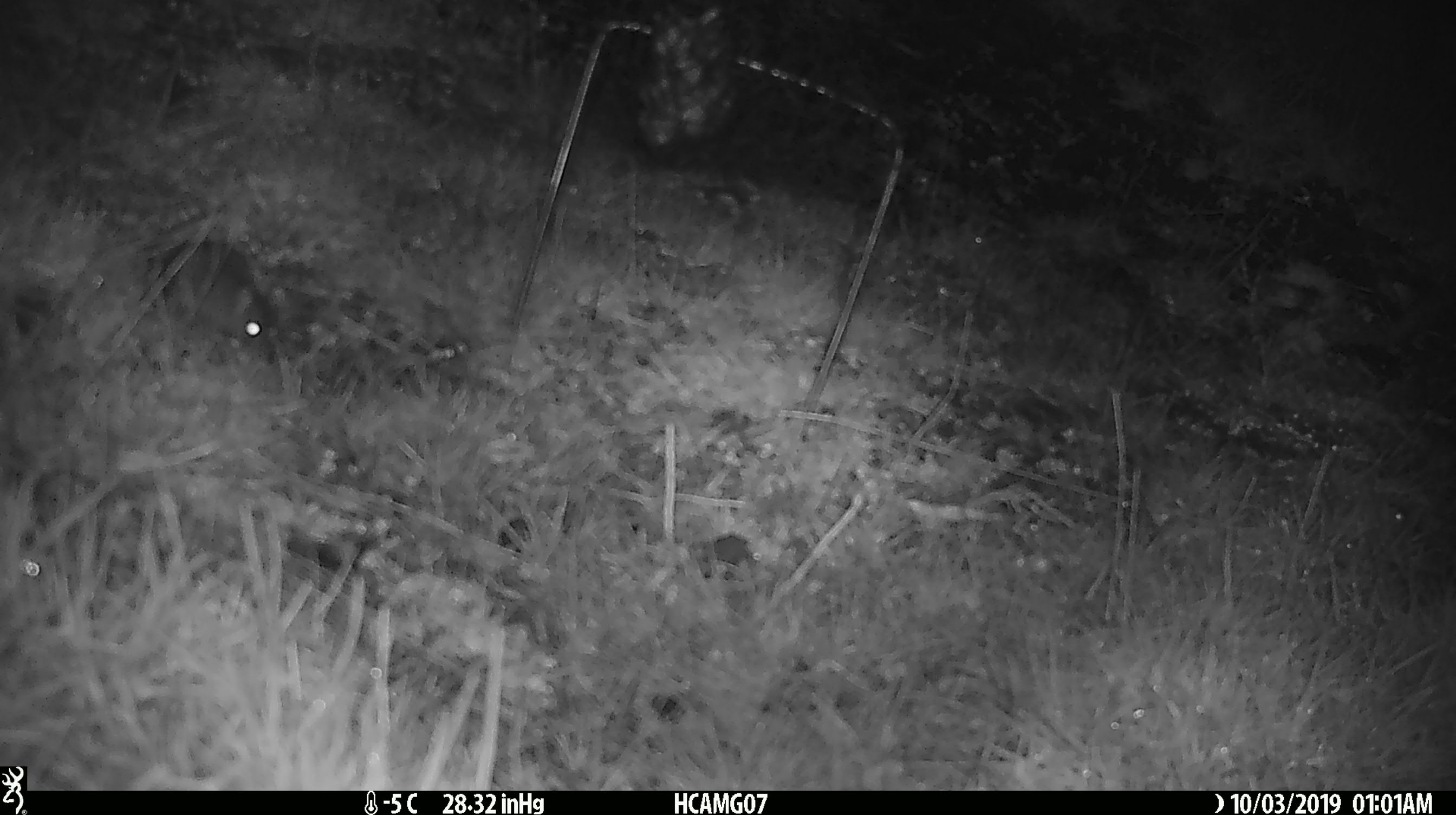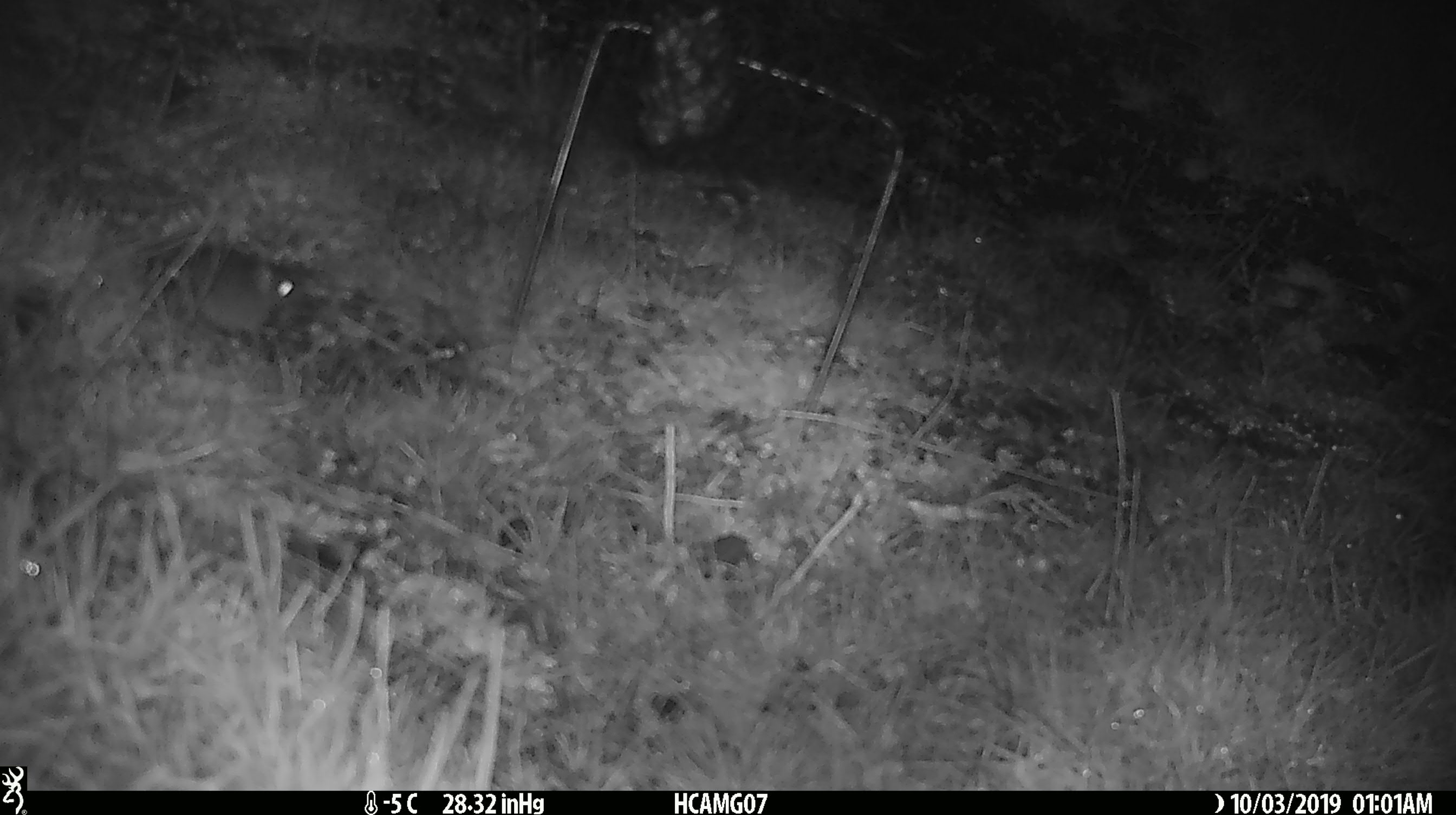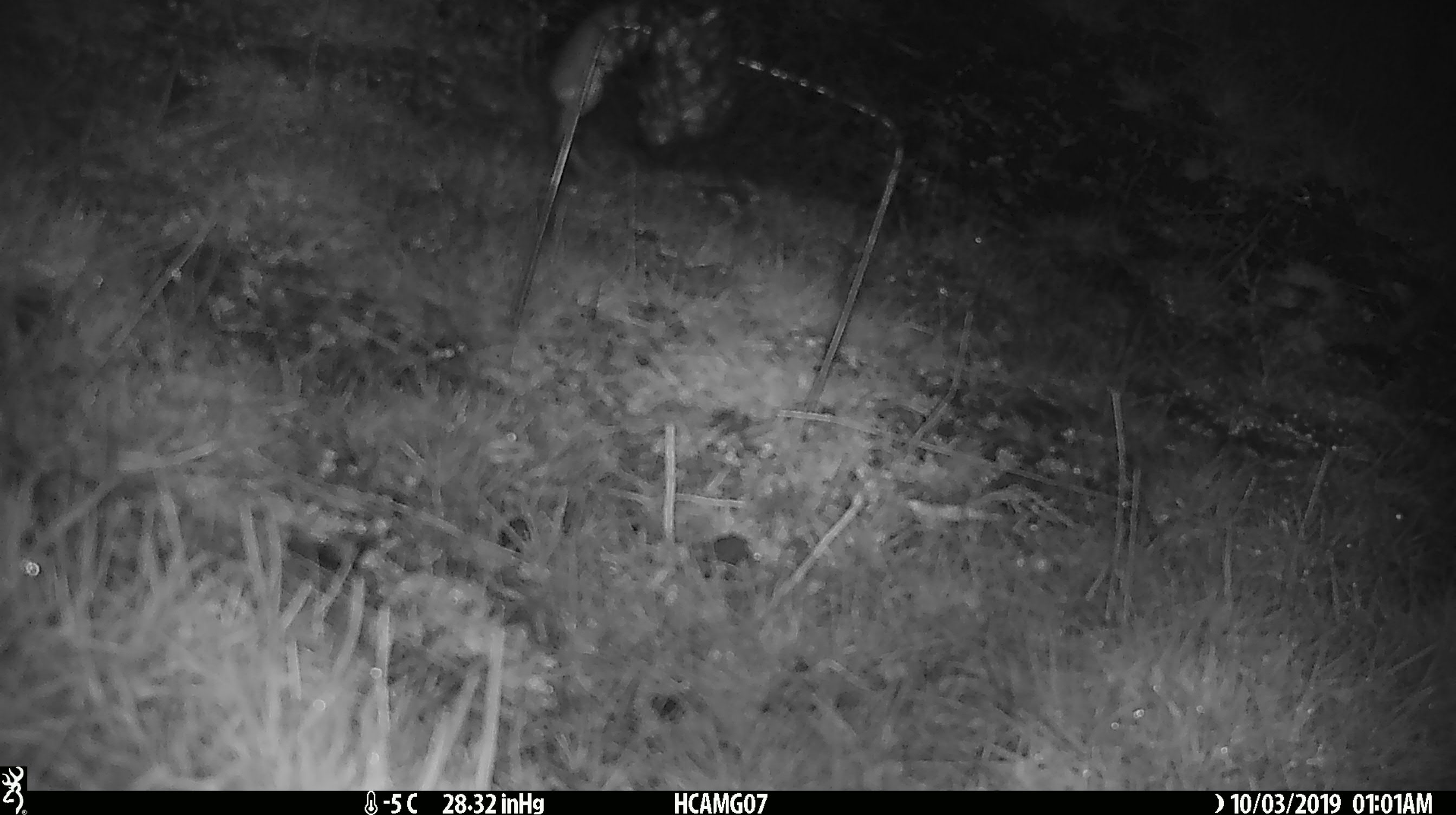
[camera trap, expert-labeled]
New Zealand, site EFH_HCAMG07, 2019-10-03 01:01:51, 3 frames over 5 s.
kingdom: Animalia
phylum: Chordata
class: Mammalia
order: Rodentia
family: Muridae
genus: Mus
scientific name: Mus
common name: mouse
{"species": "mouse (Mus)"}